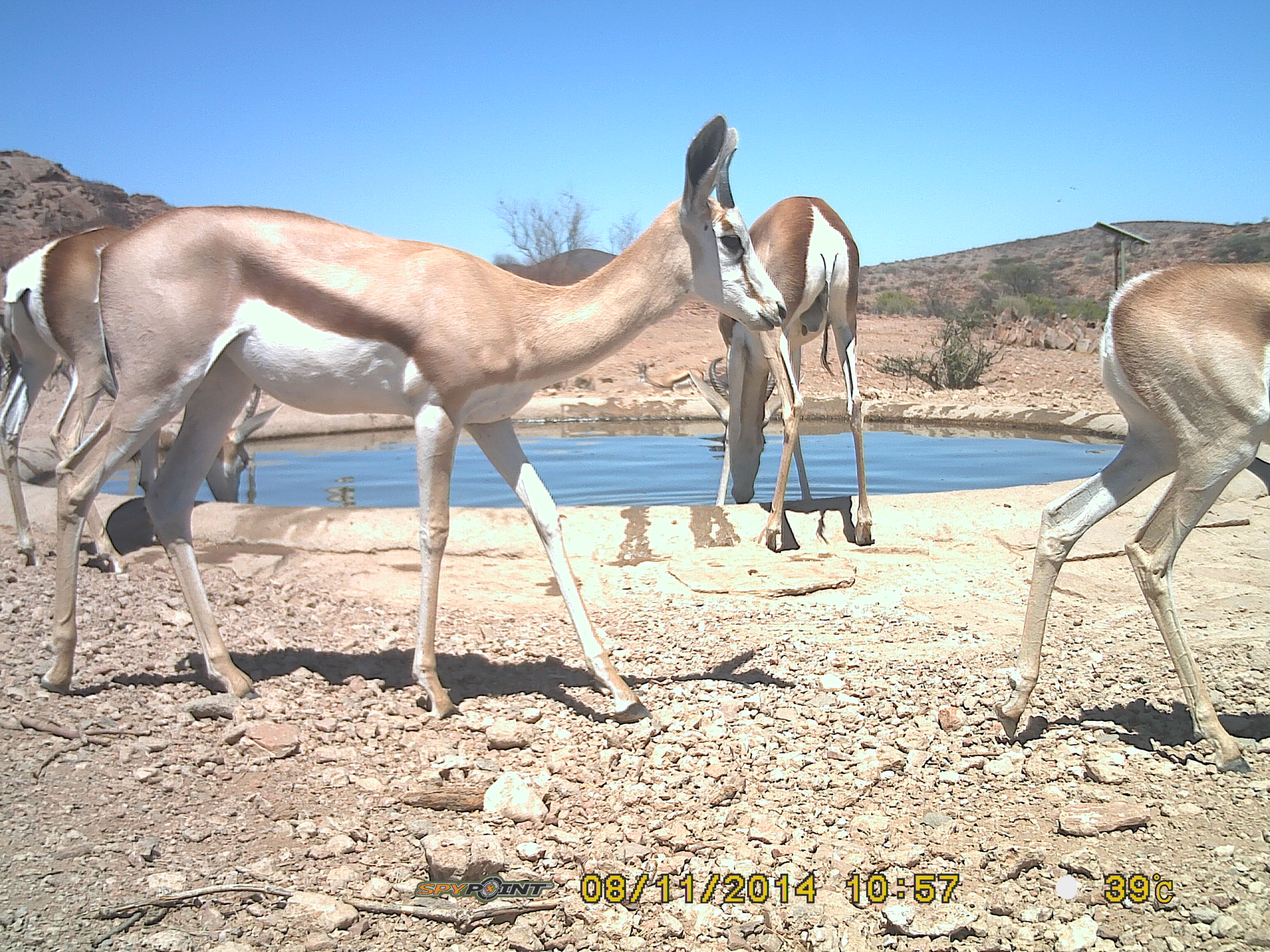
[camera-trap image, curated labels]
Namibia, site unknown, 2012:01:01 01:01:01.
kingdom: Animalia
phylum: Chordata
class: Mammalia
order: Artiodactyla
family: Bovidae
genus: Antidorcas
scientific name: Antidorcas marsupialis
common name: springbok